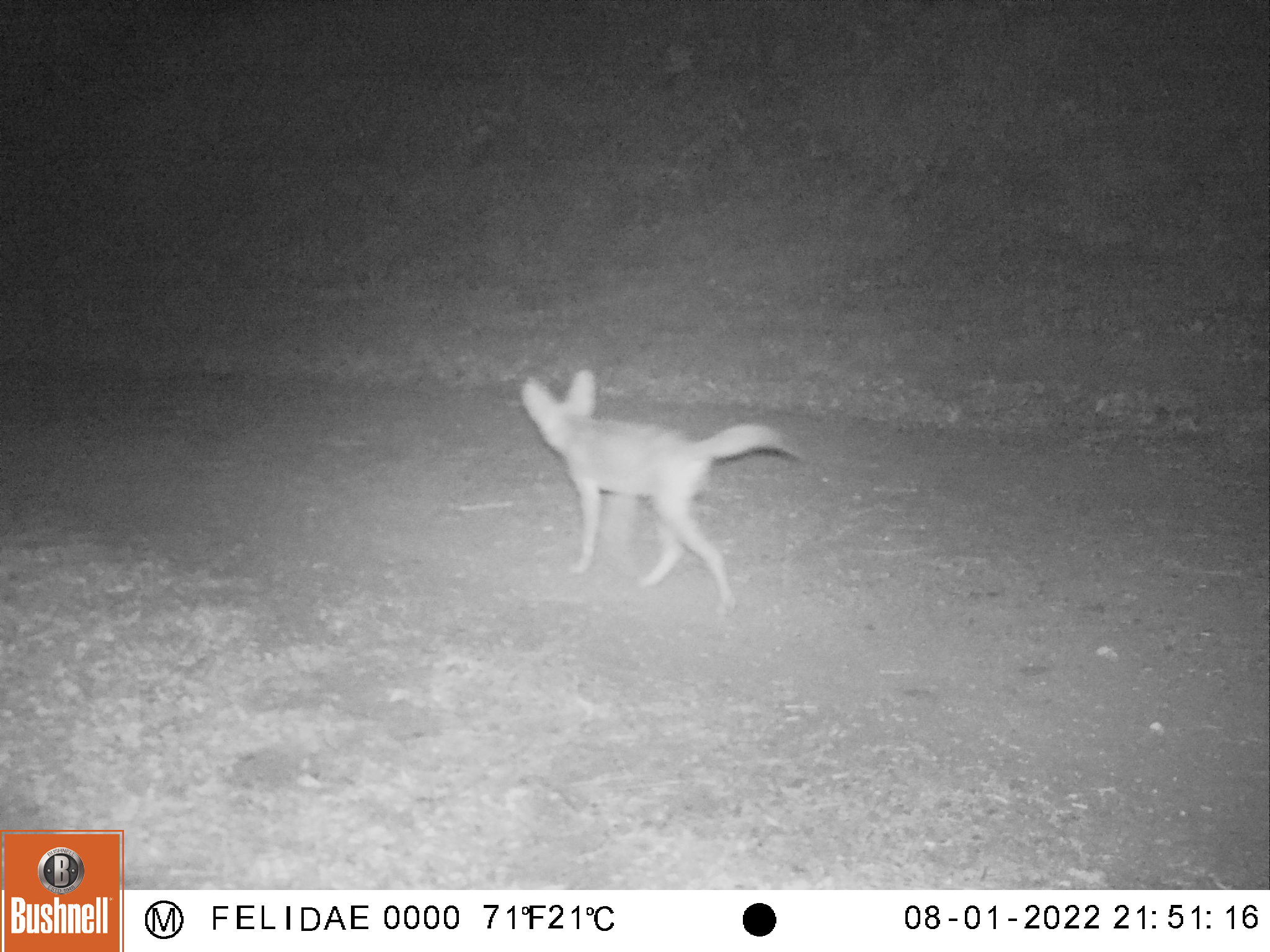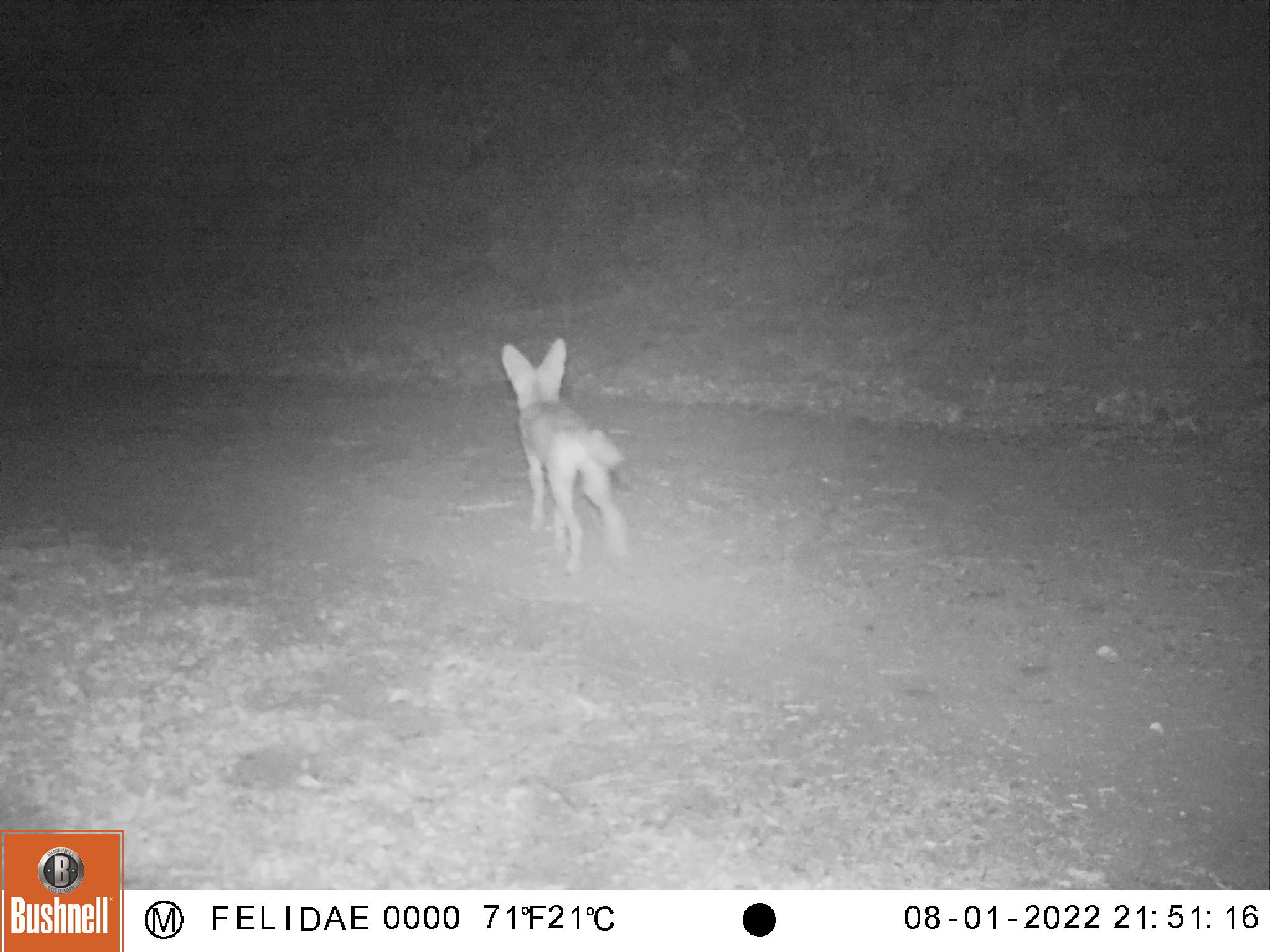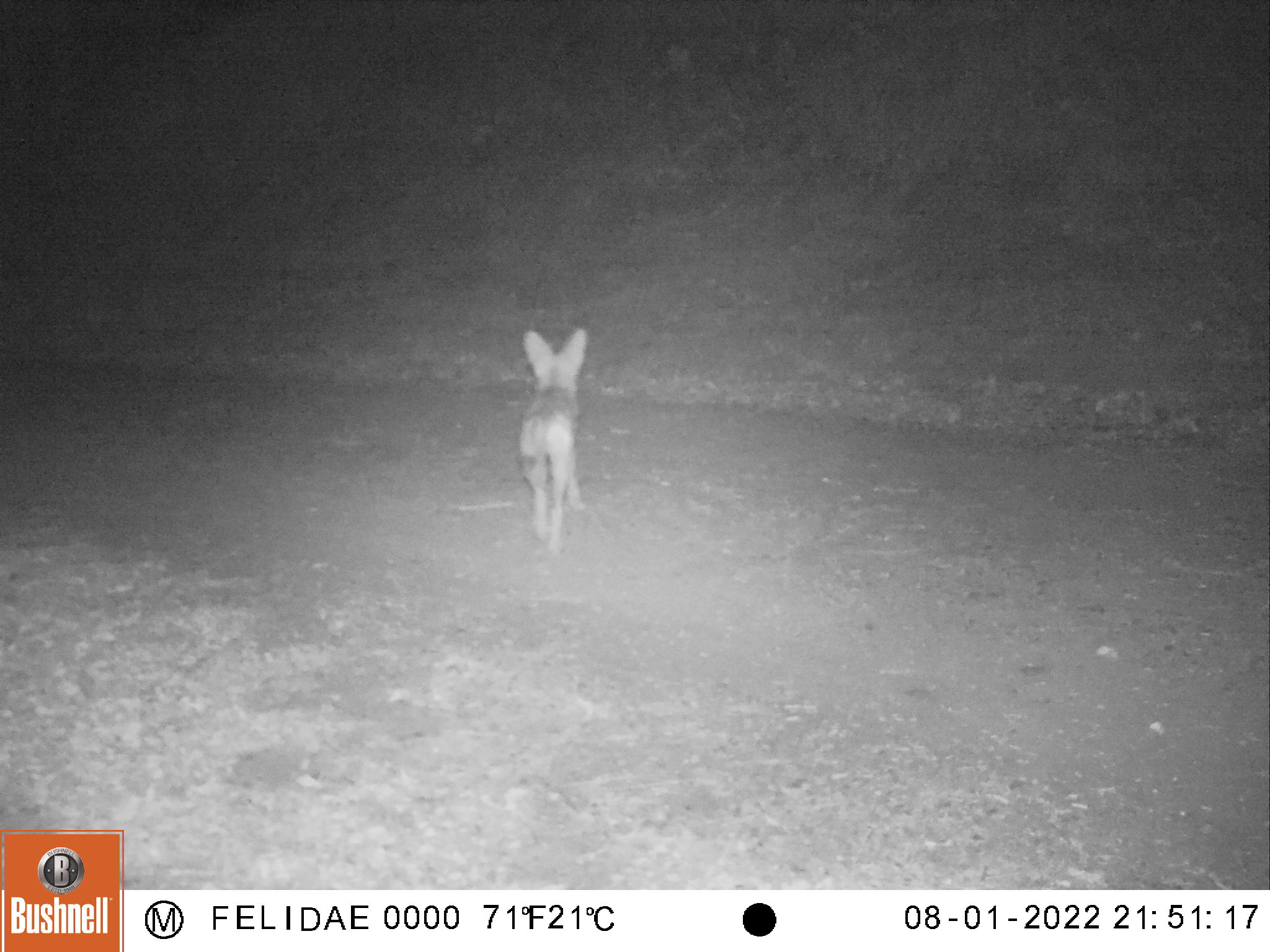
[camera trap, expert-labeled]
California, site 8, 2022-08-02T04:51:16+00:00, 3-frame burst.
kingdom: Animalia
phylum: Chordata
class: Mammalia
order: Carnivora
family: Canidae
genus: Canis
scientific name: Canis latrans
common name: coyote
Coyote (Canis latrans).